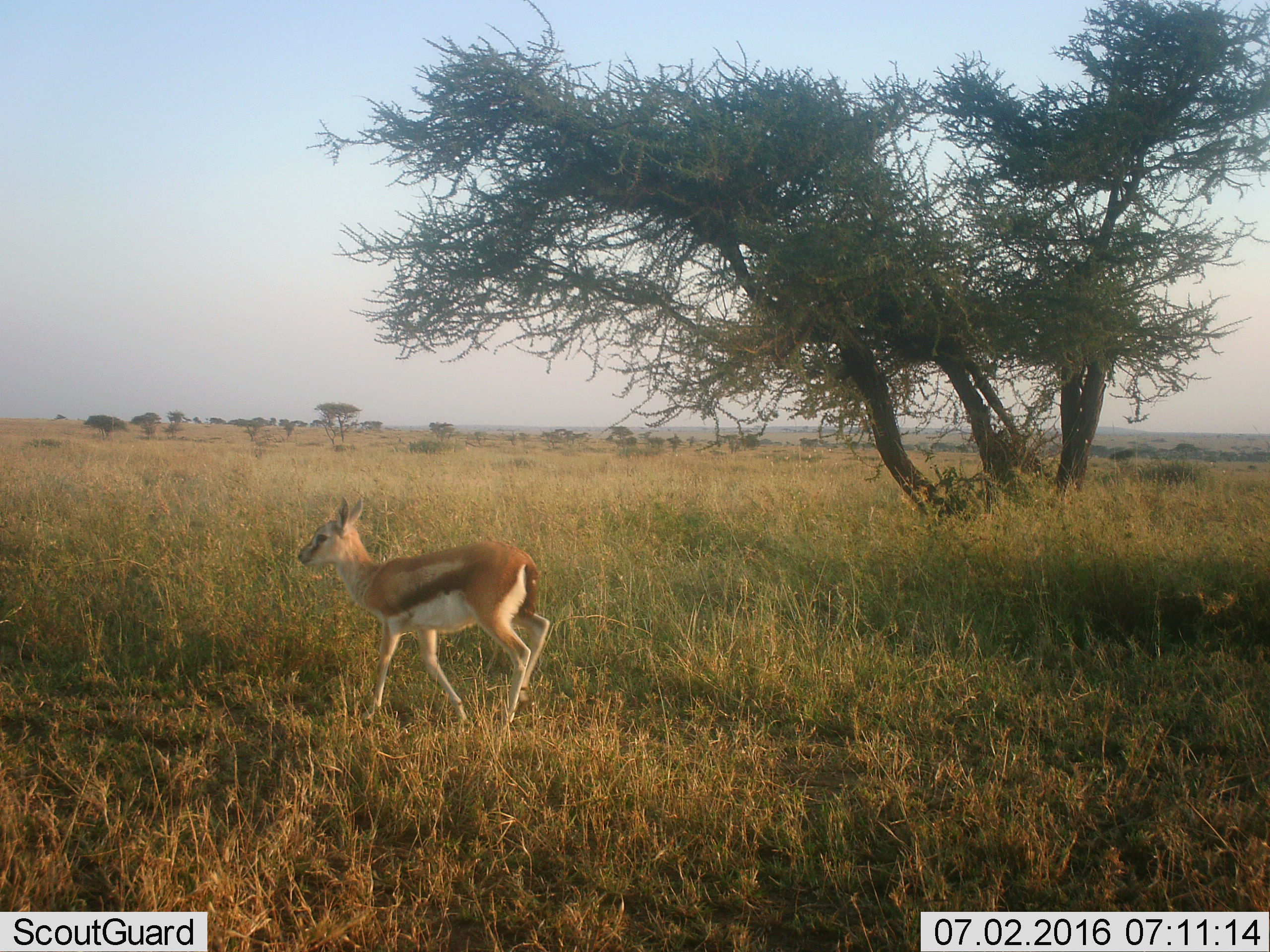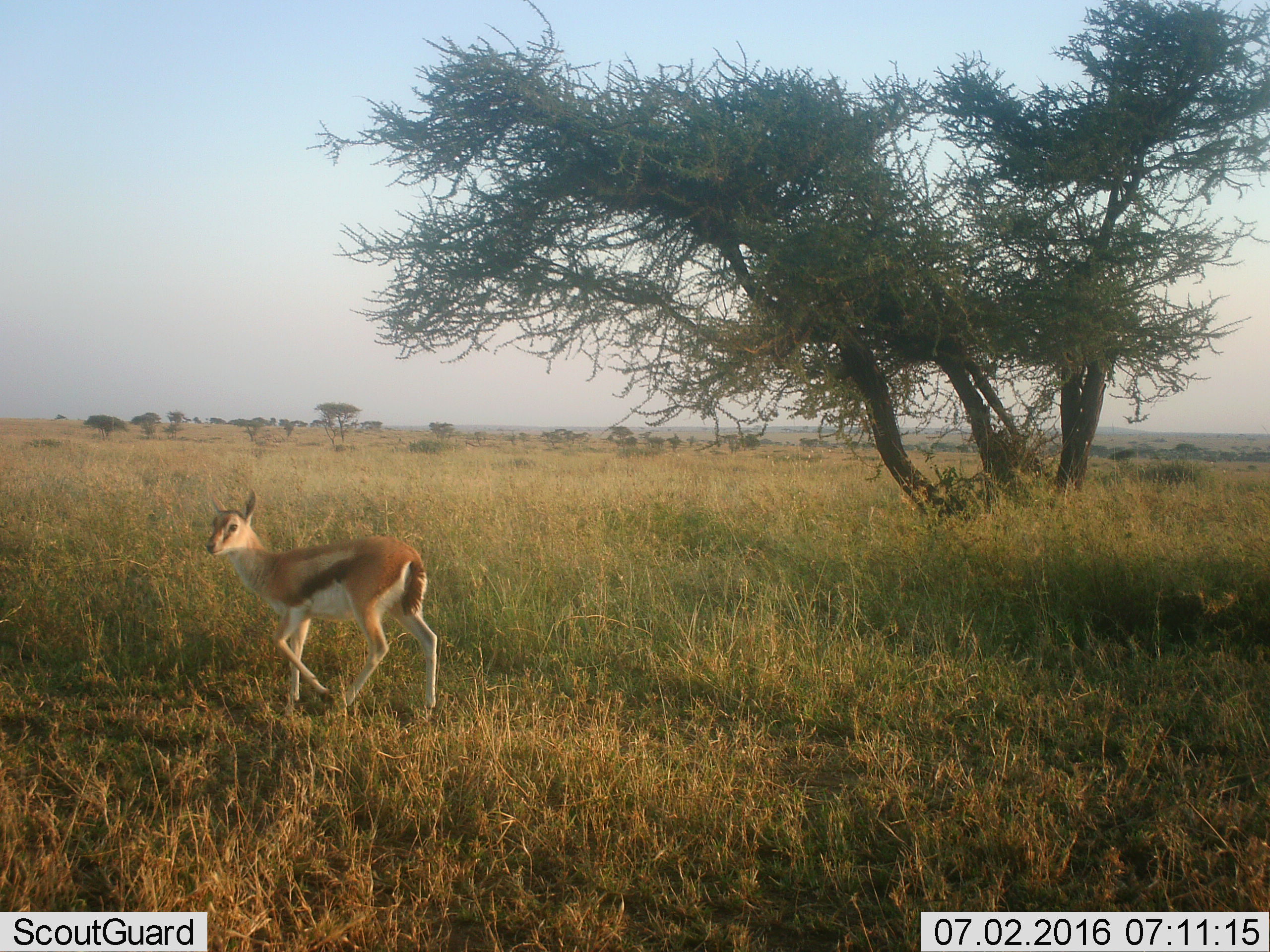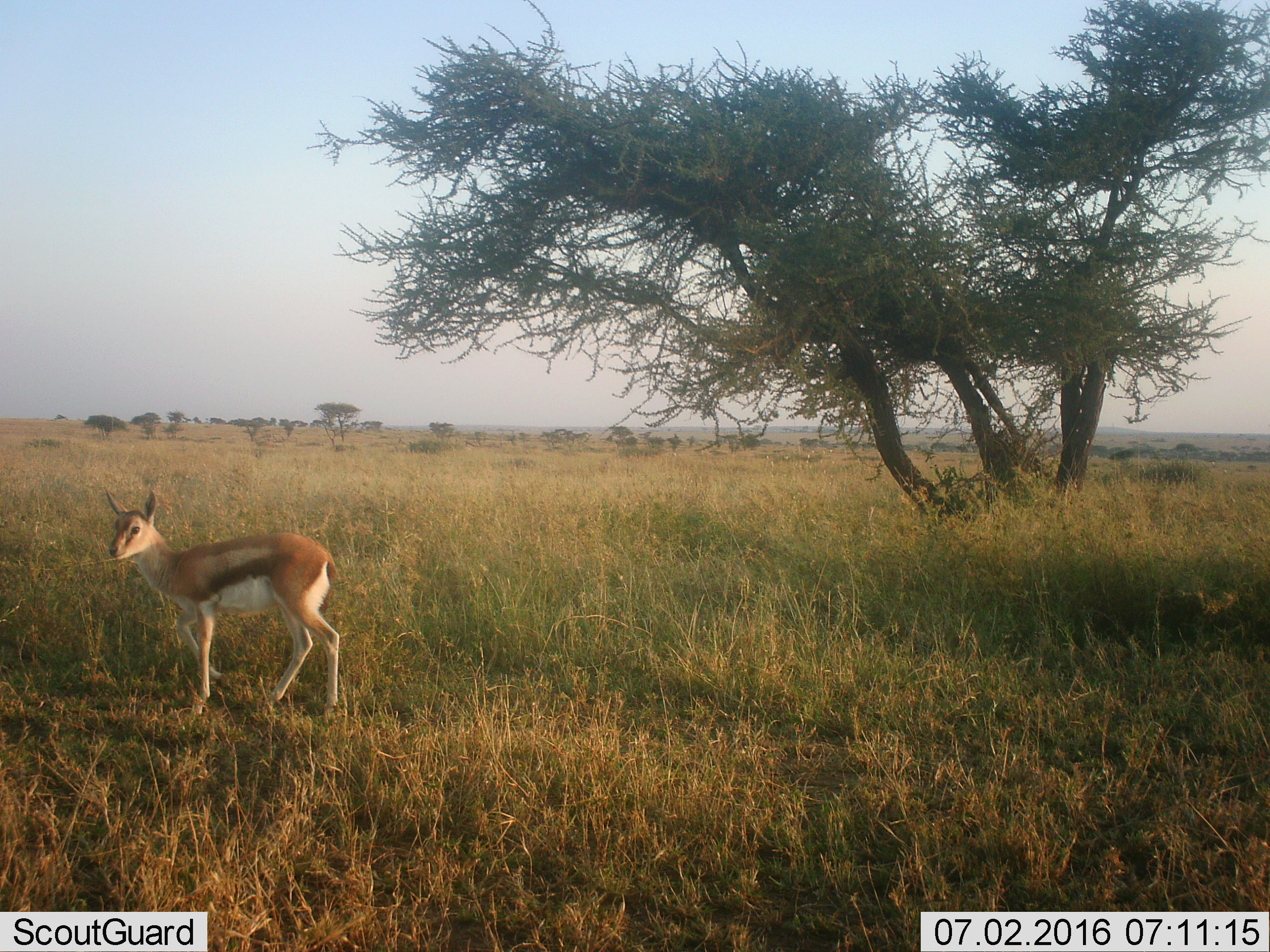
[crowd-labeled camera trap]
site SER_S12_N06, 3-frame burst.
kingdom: Animalia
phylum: Chordata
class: Mammalia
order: Artiodactyla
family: Bovidae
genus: Eudorcas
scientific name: Eudorcas thomsonii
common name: thomson's gazelle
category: gazellethomsons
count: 1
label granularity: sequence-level